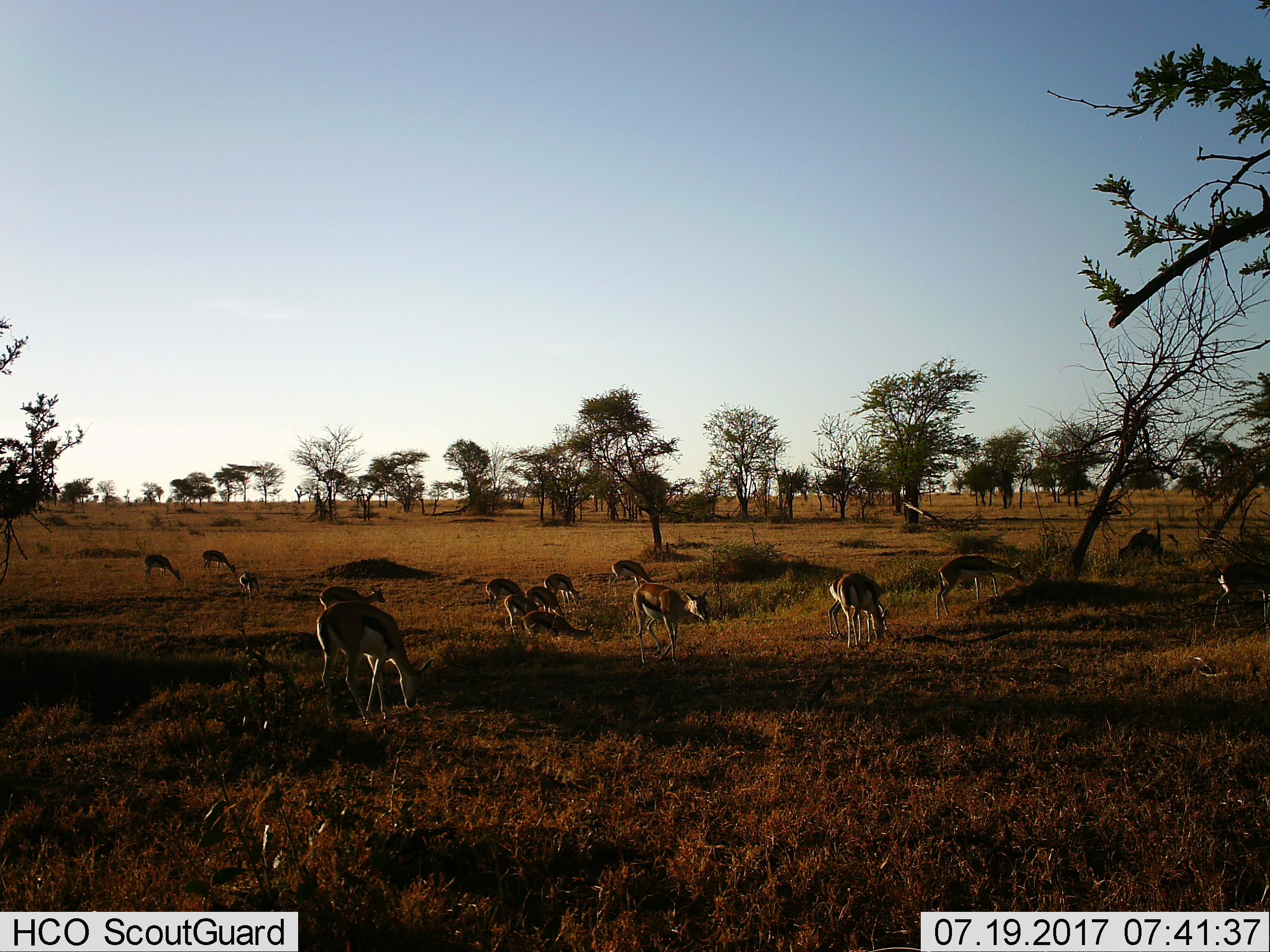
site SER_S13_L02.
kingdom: Animalia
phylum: Chordata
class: Mammalia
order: Artiodactyla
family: Bovidae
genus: Eudorcas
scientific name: Eudorcas thomsonii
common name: thomson's gazelle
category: gazellethomsons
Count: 11-50.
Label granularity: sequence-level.